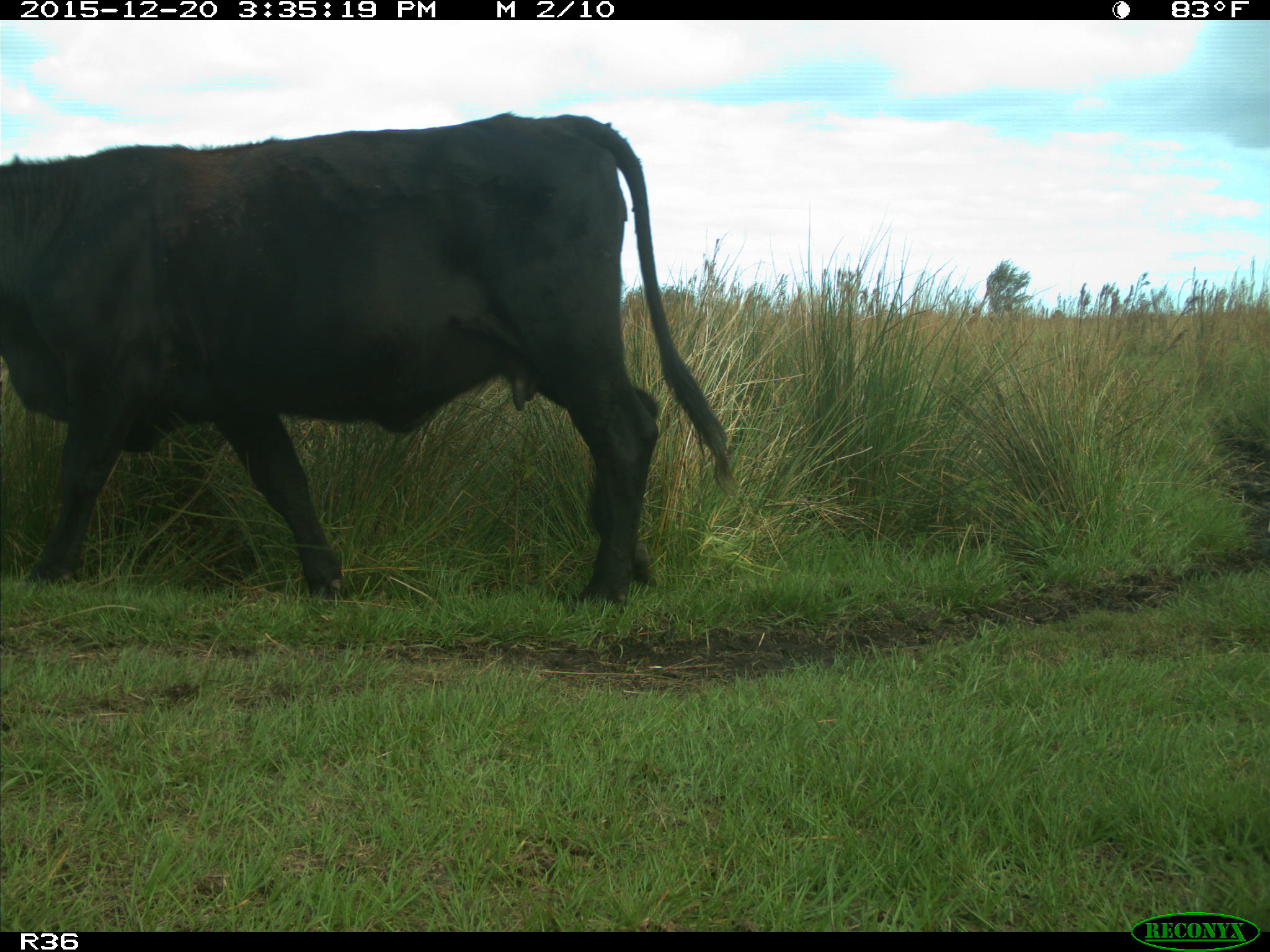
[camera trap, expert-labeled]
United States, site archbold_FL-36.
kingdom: Animalia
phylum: Chordata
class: Mammalia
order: Artiodactyla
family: Bovidae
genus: Bos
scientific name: Bos taurus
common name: domestic cow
Bos taurus (domestic cow).